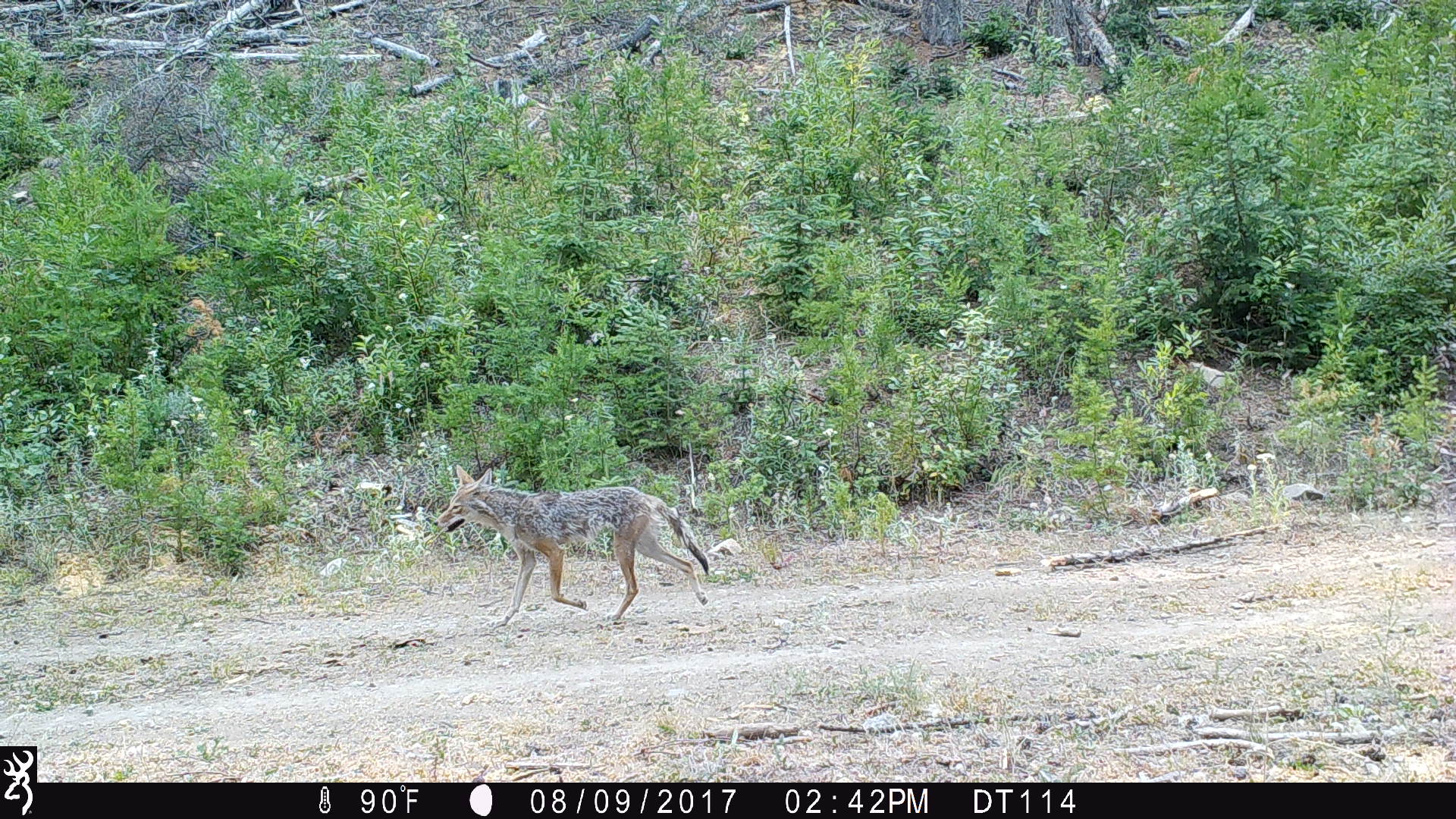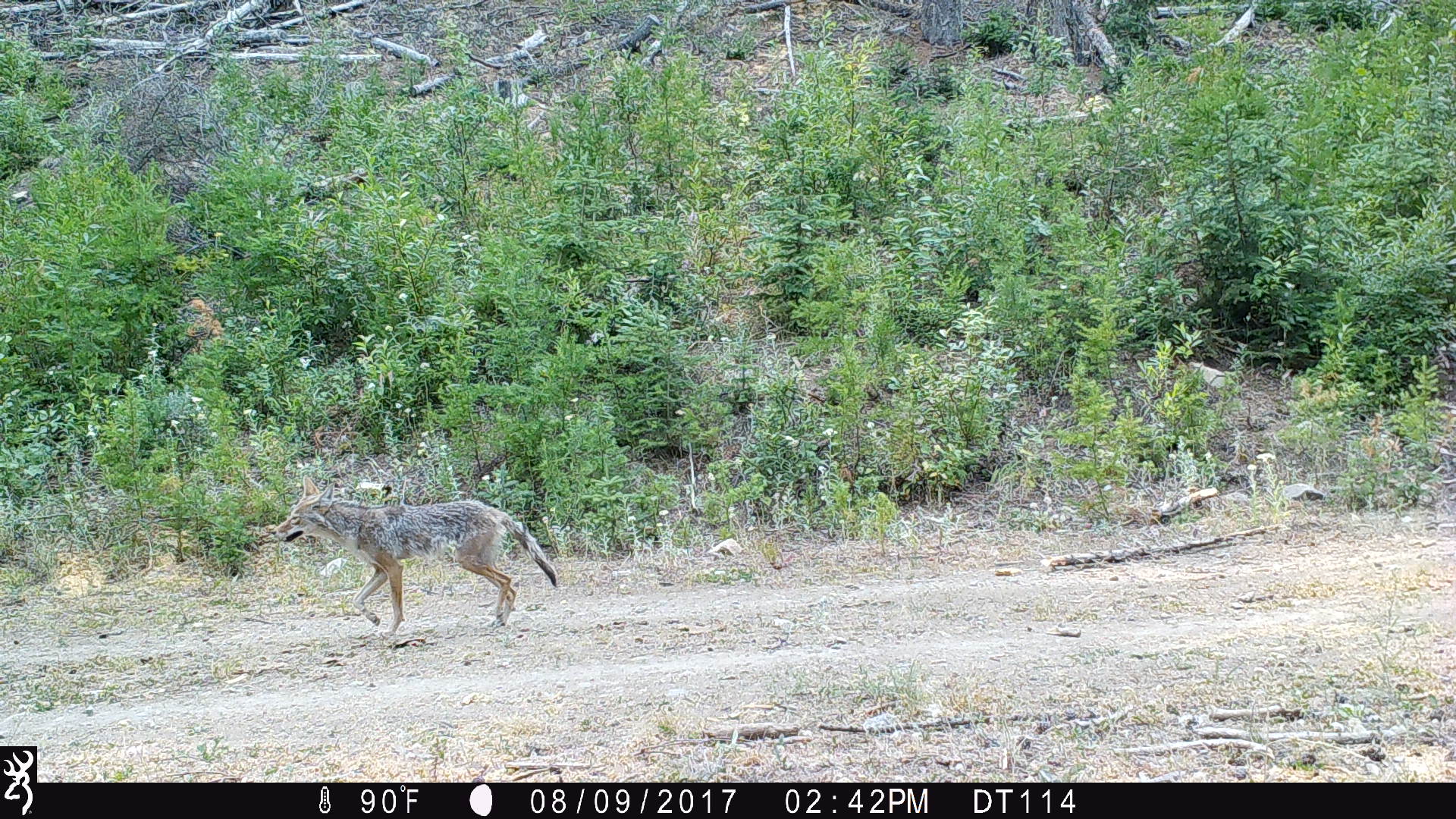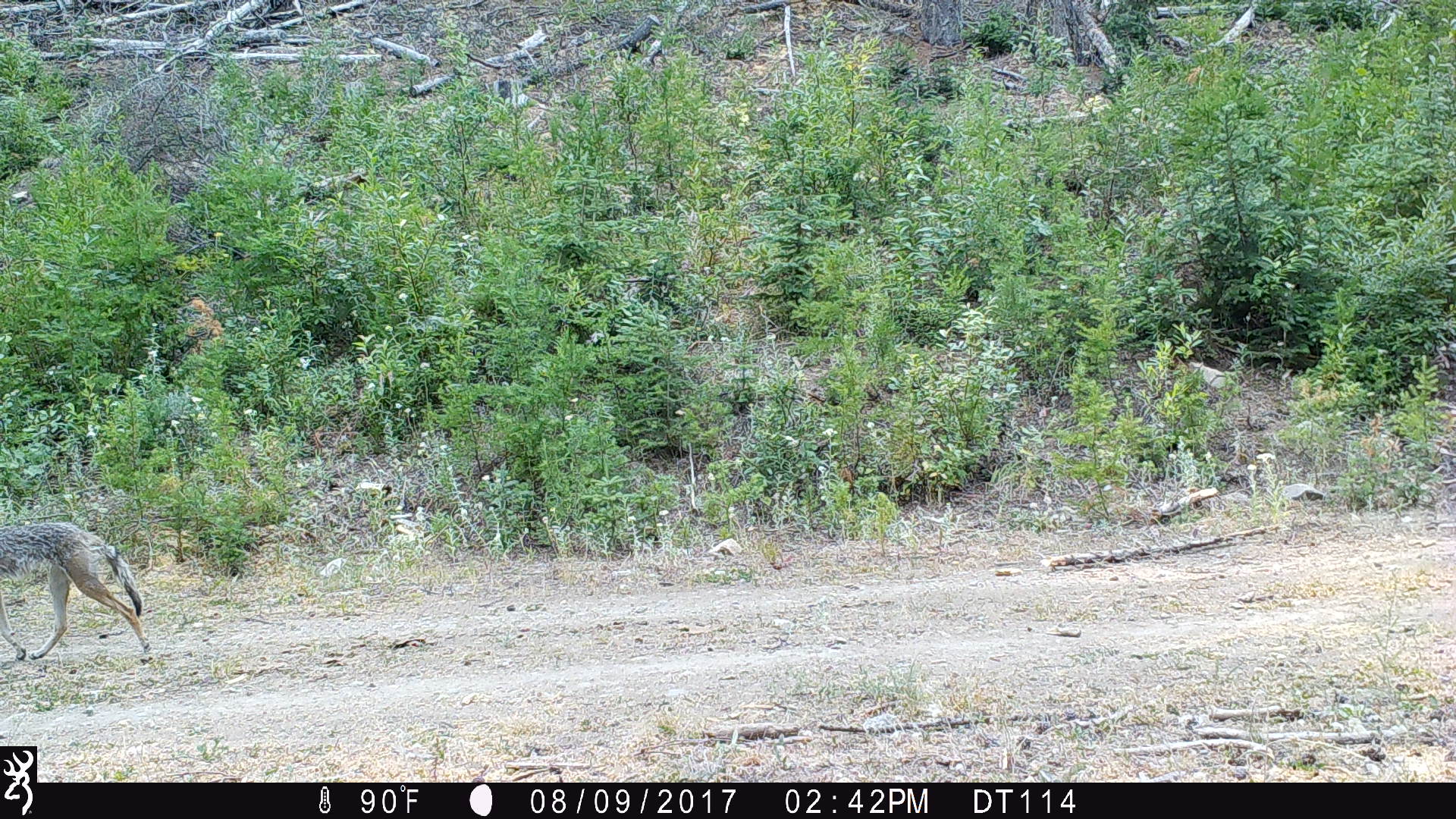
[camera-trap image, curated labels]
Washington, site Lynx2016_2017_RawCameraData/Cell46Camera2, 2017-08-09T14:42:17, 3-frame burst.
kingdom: Animalia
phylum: Chordata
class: Mammalia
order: Carnivora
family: Canidae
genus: Canis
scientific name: Canis latrans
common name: coyote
Canis latrans (coyote). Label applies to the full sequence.